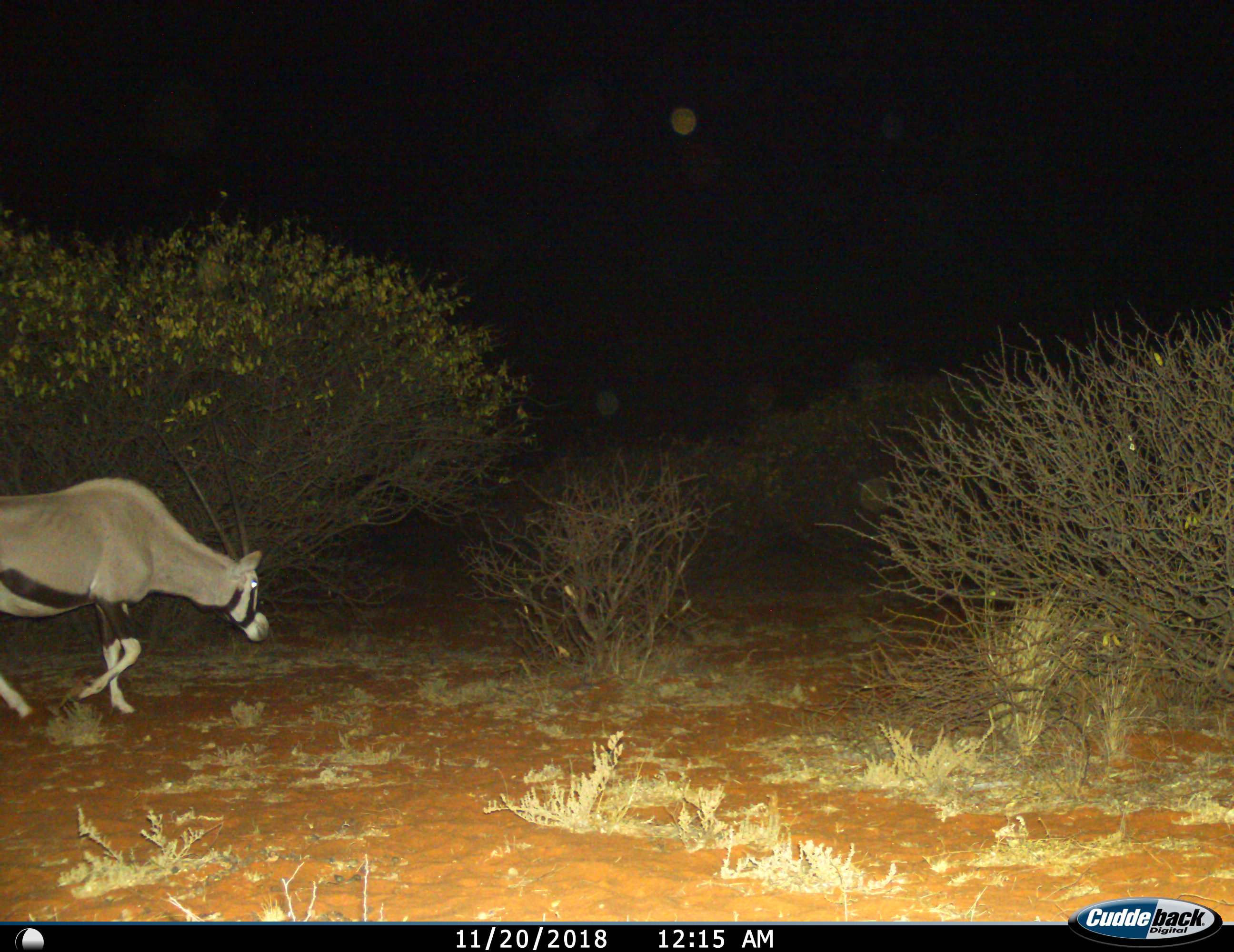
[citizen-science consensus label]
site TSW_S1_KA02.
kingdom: Animalia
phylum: Chordata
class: Mammalia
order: Artiodactyla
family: Bovidae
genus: Oryx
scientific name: Oryx gazella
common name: gemsbok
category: oryx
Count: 1.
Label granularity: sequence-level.